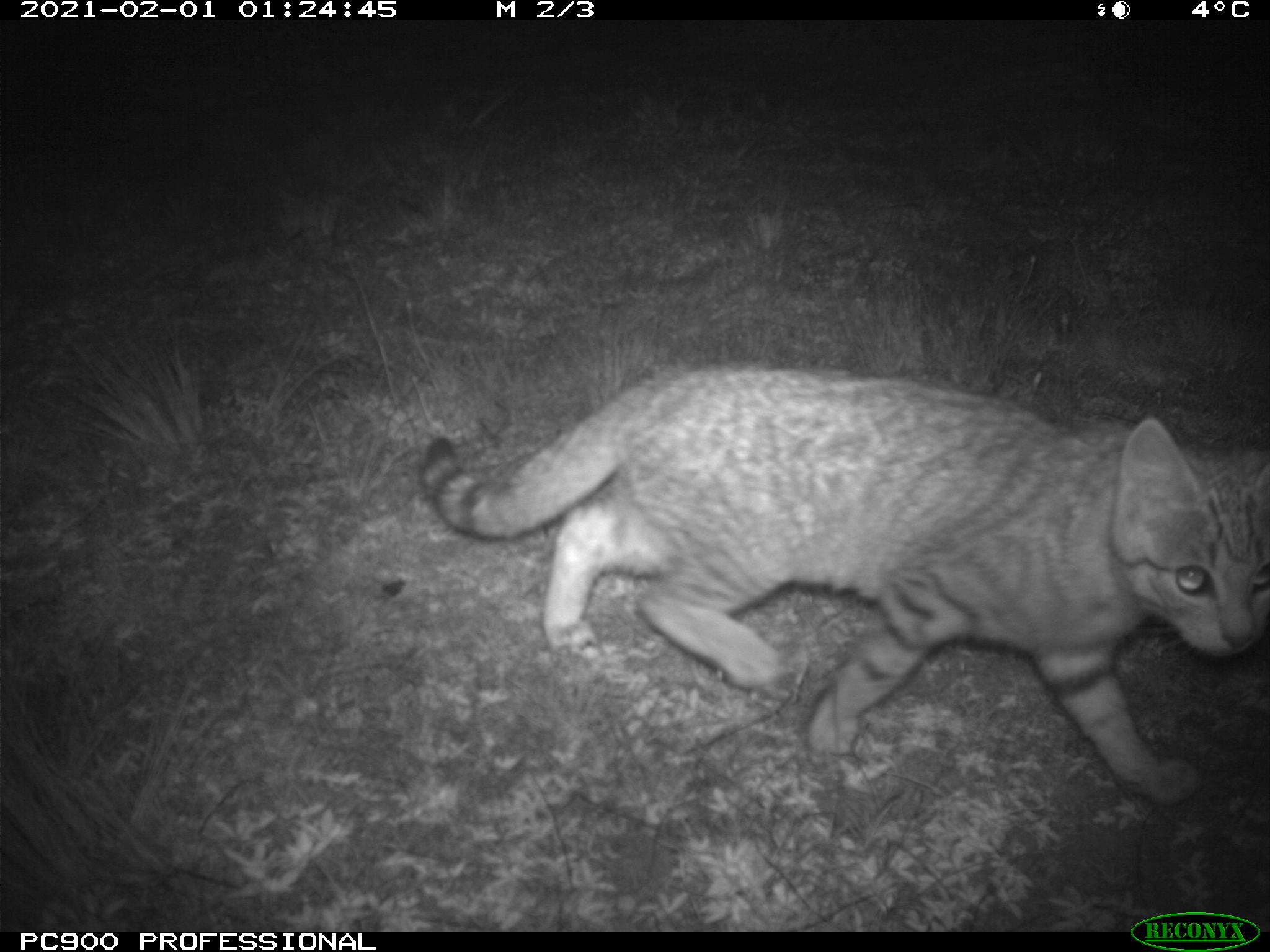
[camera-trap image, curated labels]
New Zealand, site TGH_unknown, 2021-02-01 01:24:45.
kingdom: Animalia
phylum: Chordata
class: Mammalia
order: Carnivora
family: Felidae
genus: Felis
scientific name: Felis catus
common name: domestic cat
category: cat